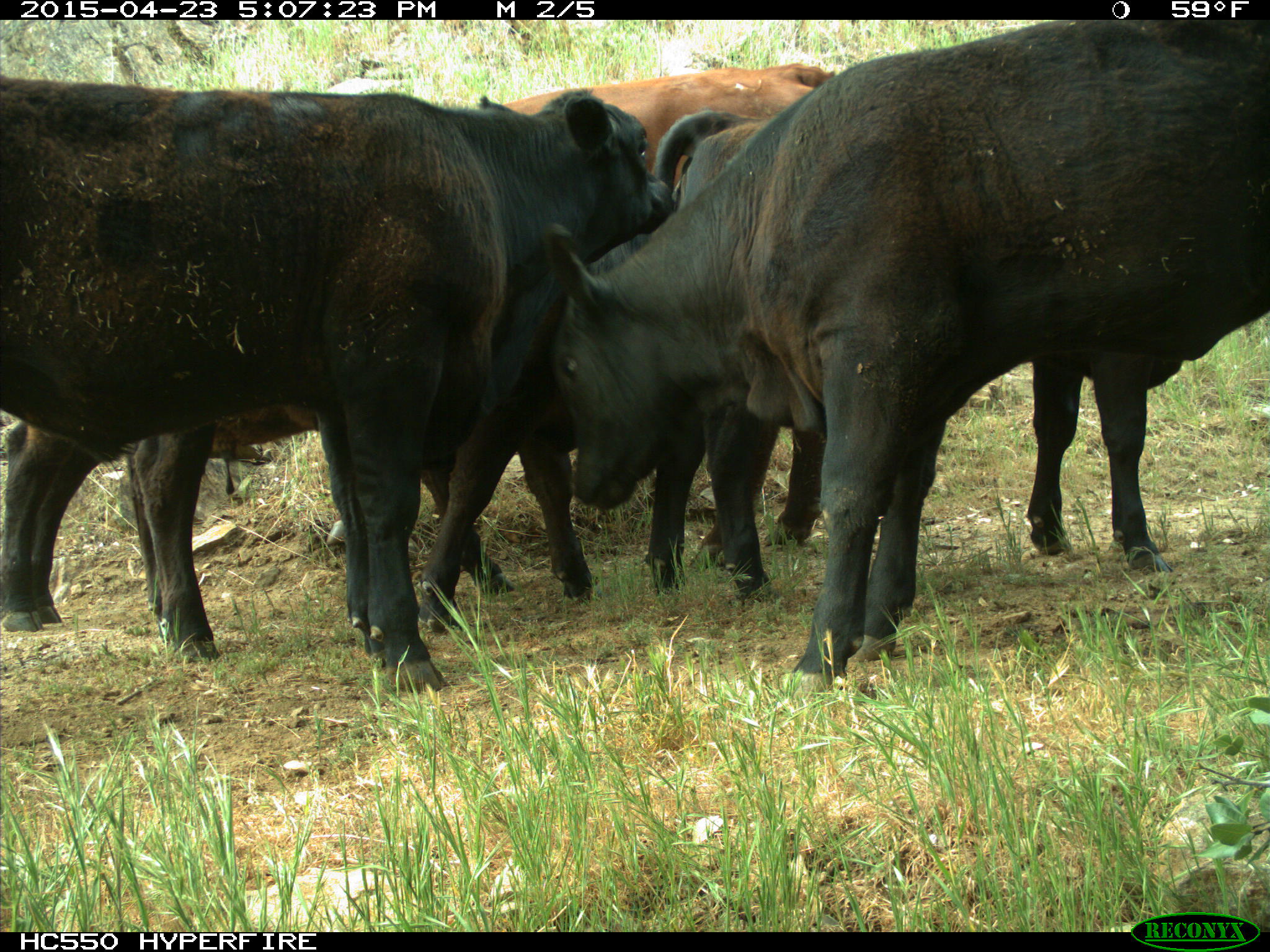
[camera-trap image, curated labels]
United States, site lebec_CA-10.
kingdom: Animalia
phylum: Chordata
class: Mammalia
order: Artiodactyla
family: Bovidae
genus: Bos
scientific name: Bos taurus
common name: domestic cow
Bos taurus (domestic cow).